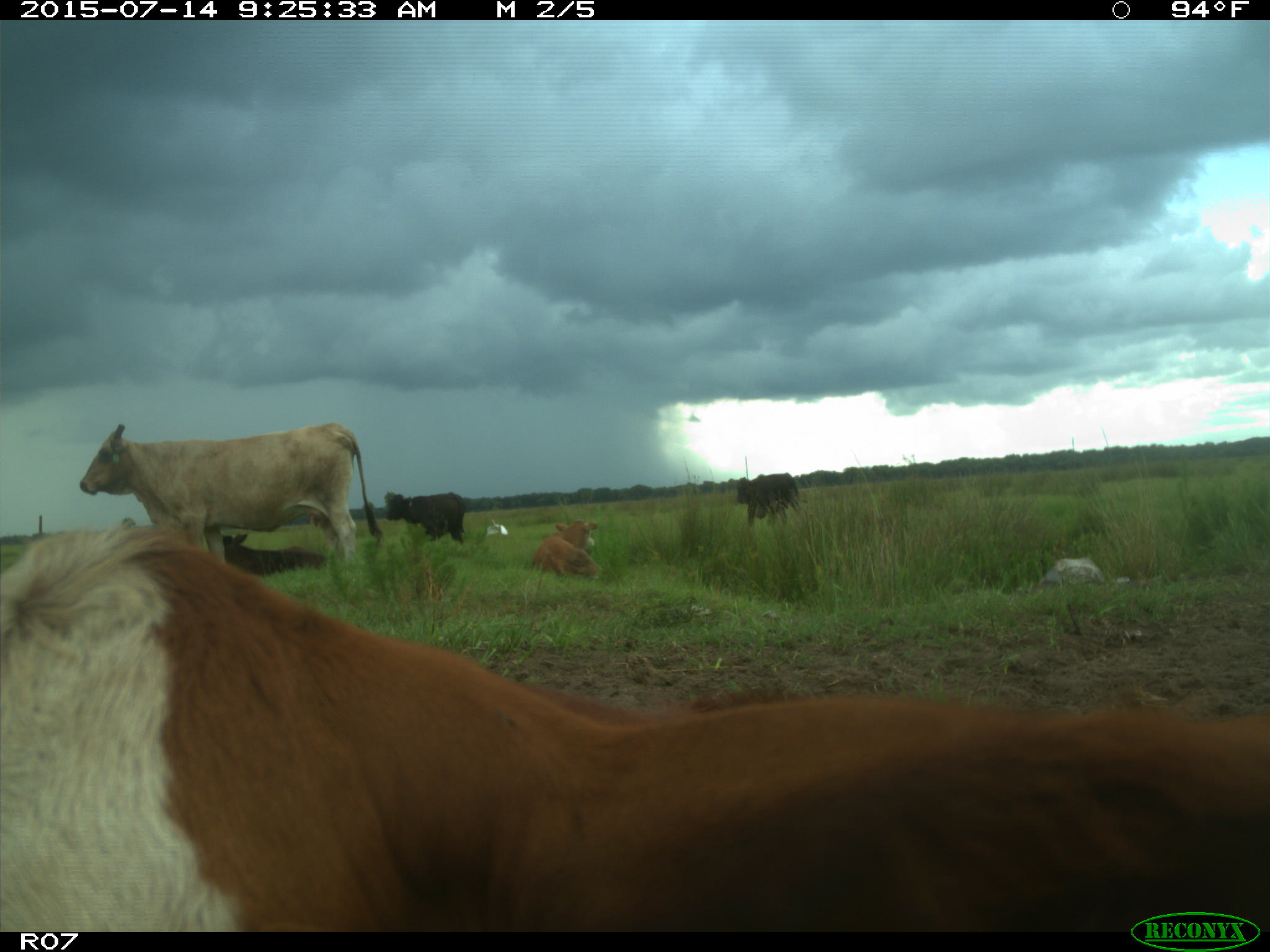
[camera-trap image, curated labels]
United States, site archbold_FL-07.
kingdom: Animalia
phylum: Chordata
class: Mammalia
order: Artiodactyla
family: Bovidae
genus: Bos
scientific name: Bos taurus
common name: domestic cow